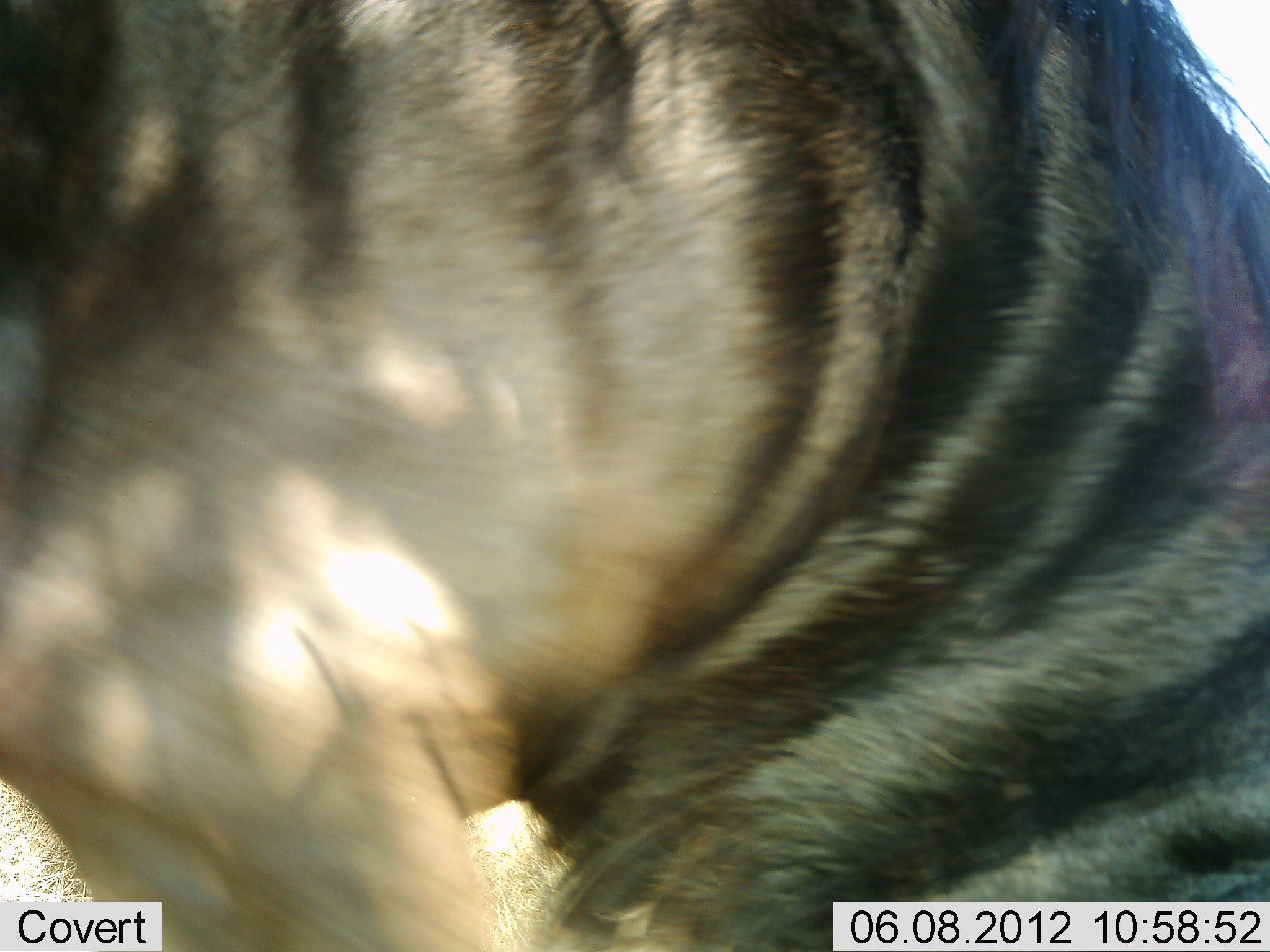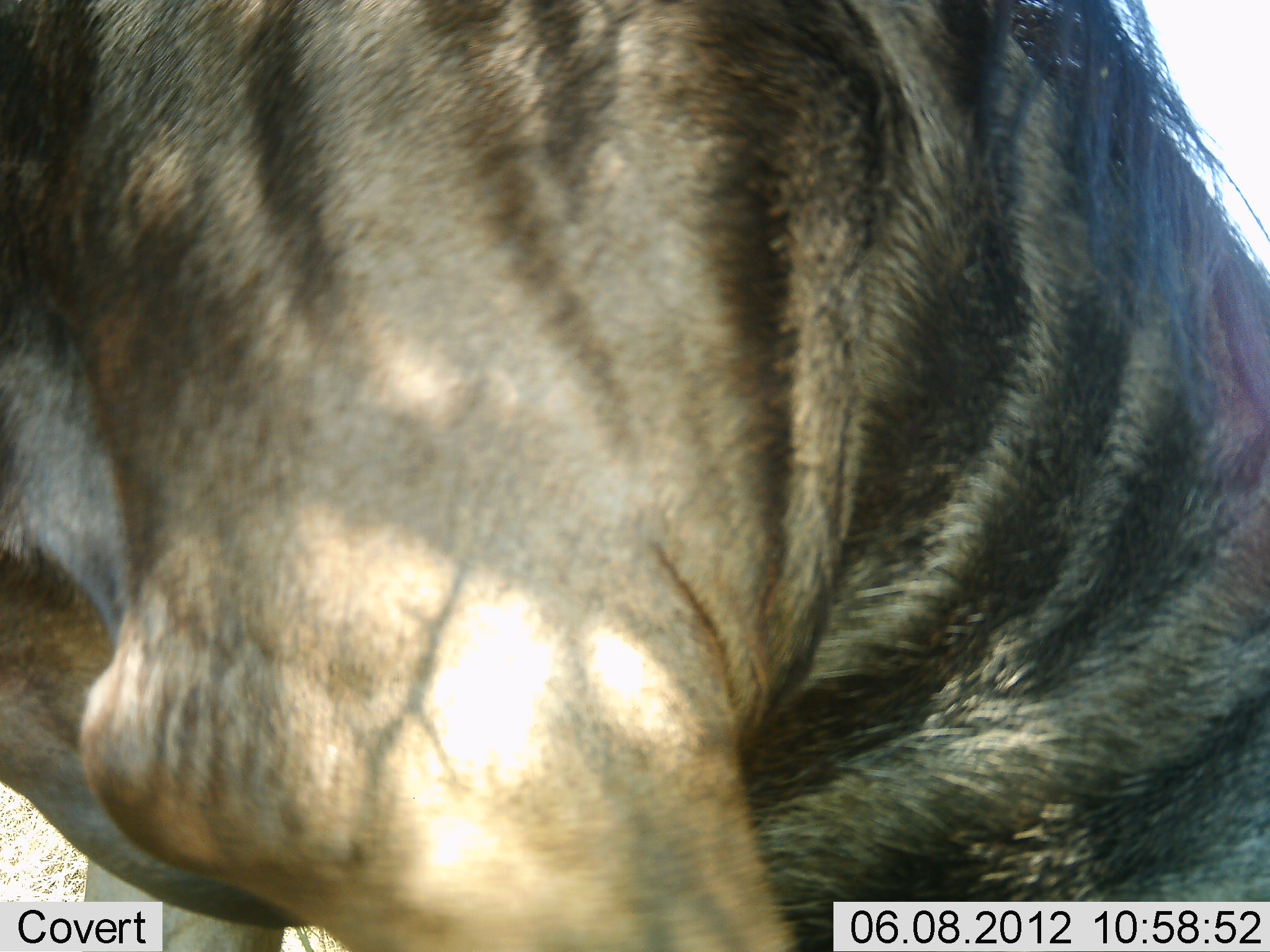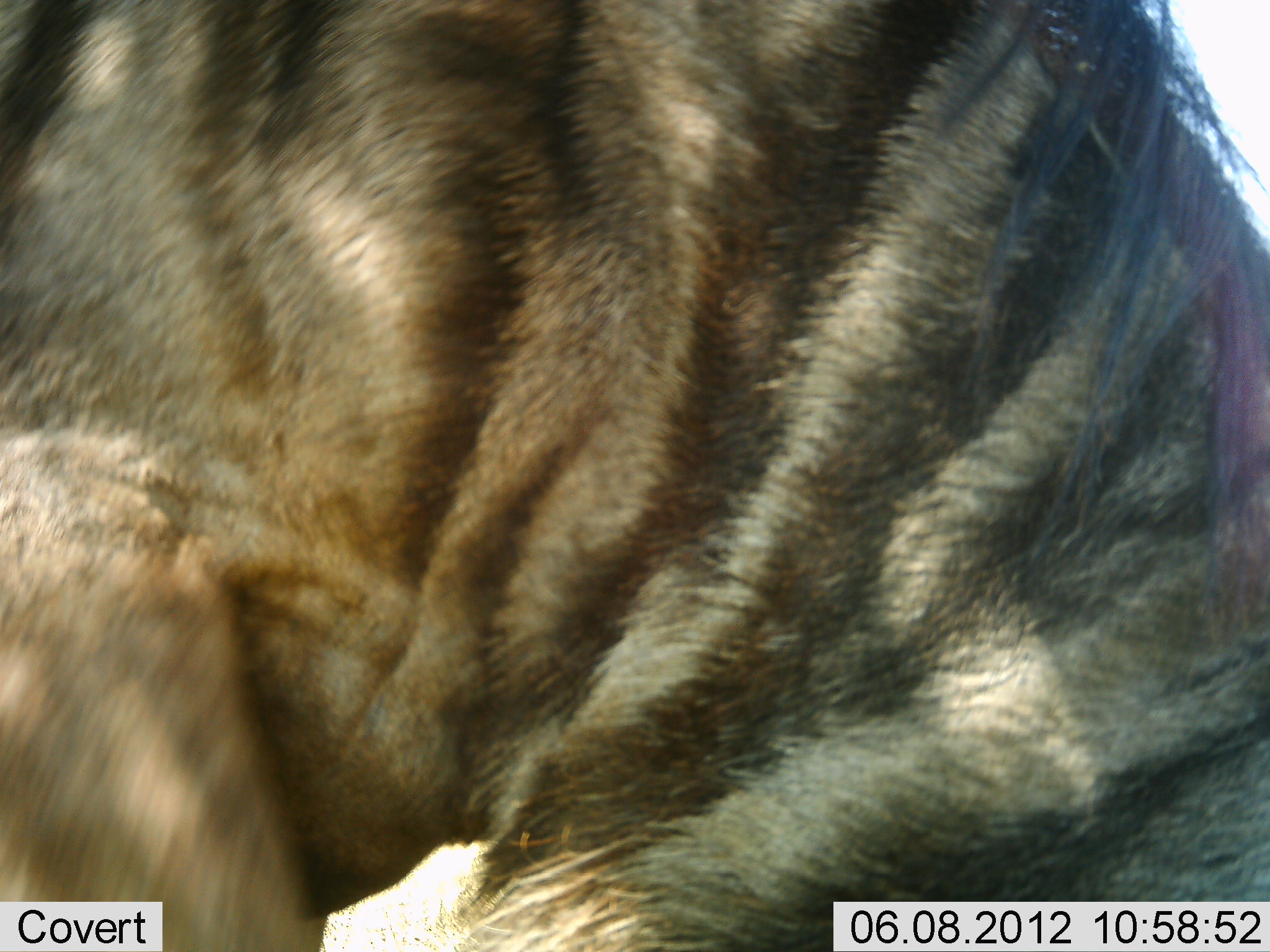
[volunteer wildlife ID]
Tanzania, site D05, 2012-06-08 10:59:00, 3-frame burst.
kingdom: Animalia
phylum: Chordata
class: Mammalia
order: Artiodactyla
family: Bovidae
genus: Connochaetes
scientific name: Connochaetes taurinus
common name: blue wildebeest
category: wildebeest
Wildebeest (blue wildebeest) (Connochaetes taurinus), count 1. Behavior (volunteer vote fractions): standing 70%, resting 10%, moving 10%, interacting 0%. Young present (vote fraction): 0%. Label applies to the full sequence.